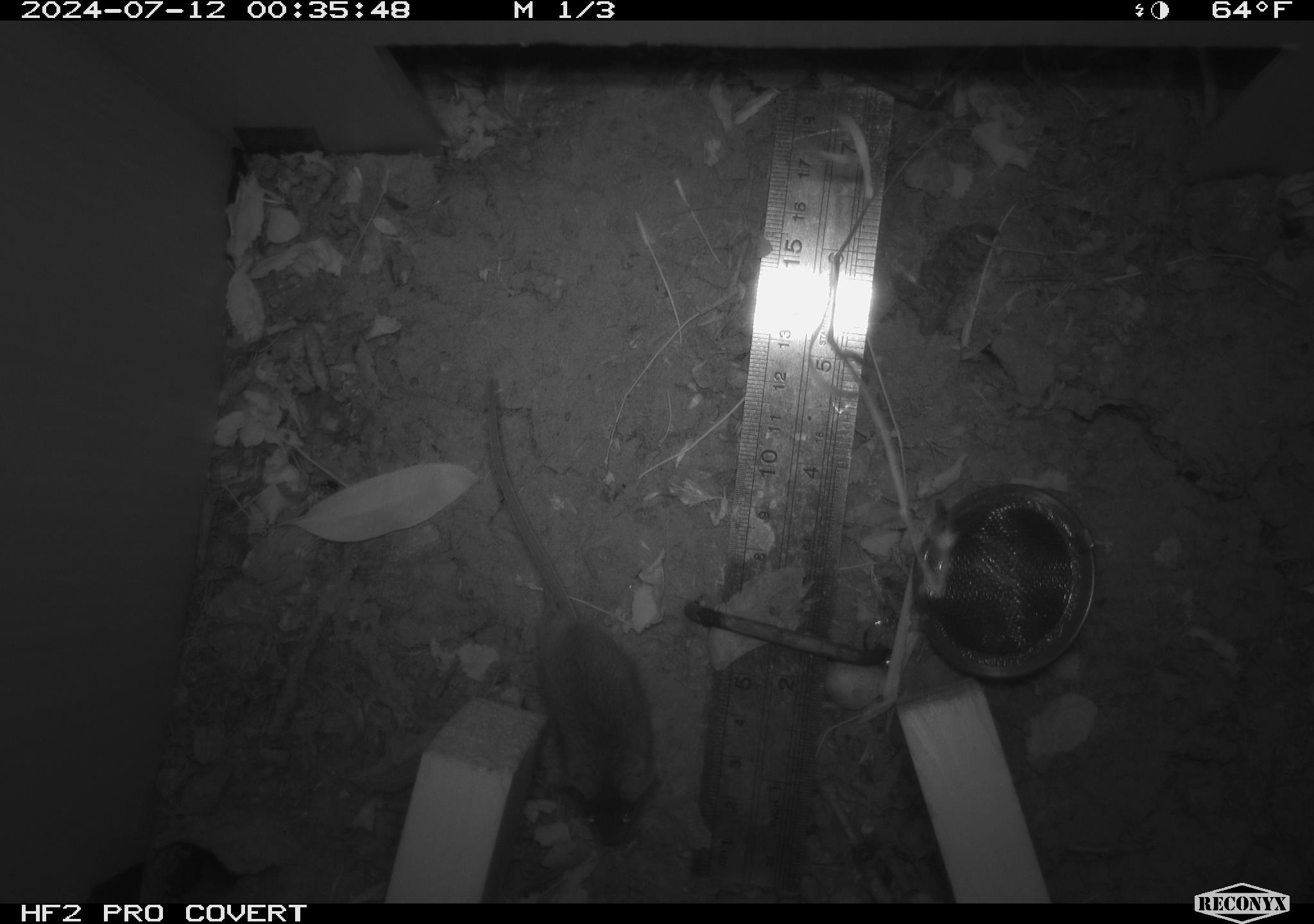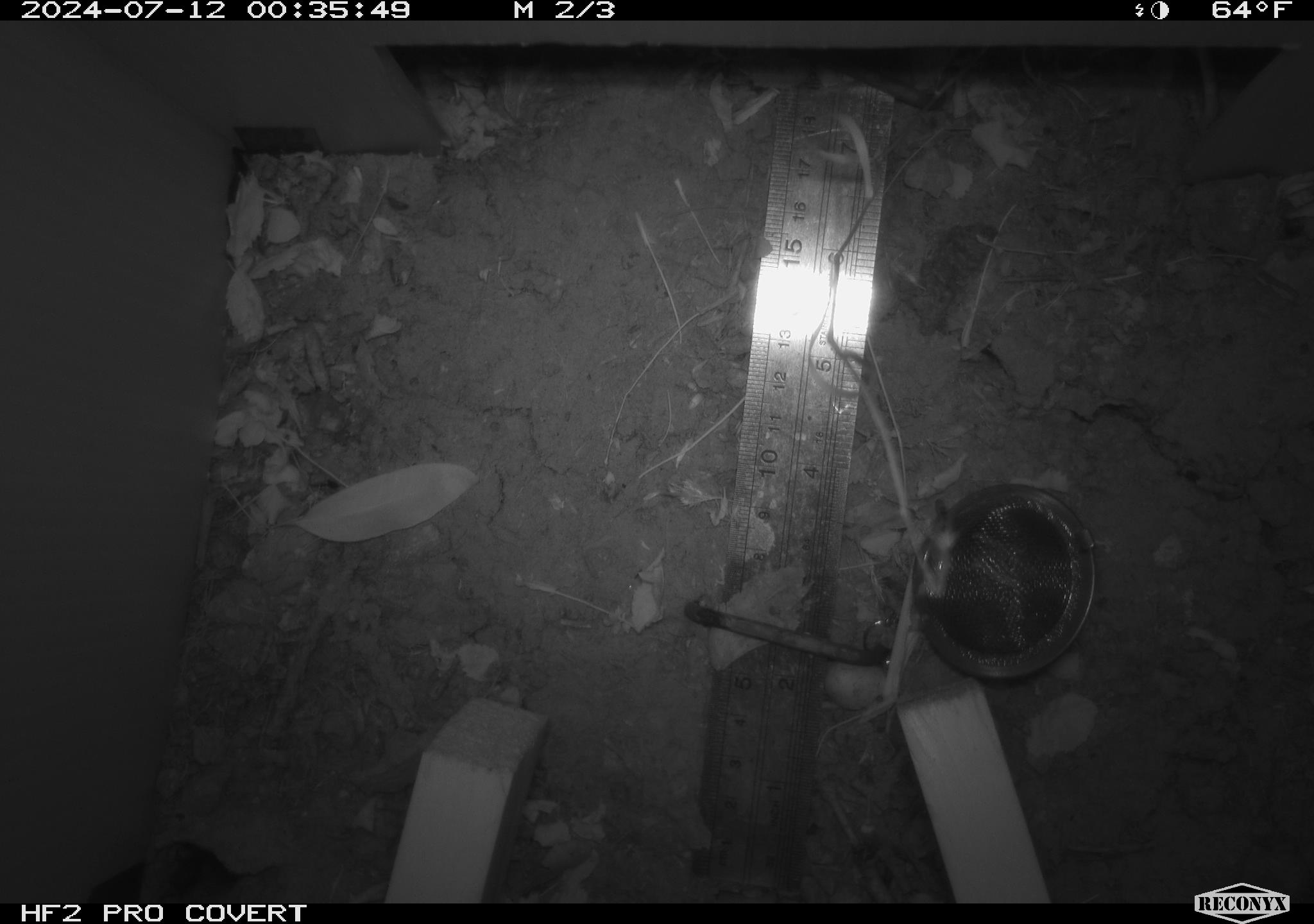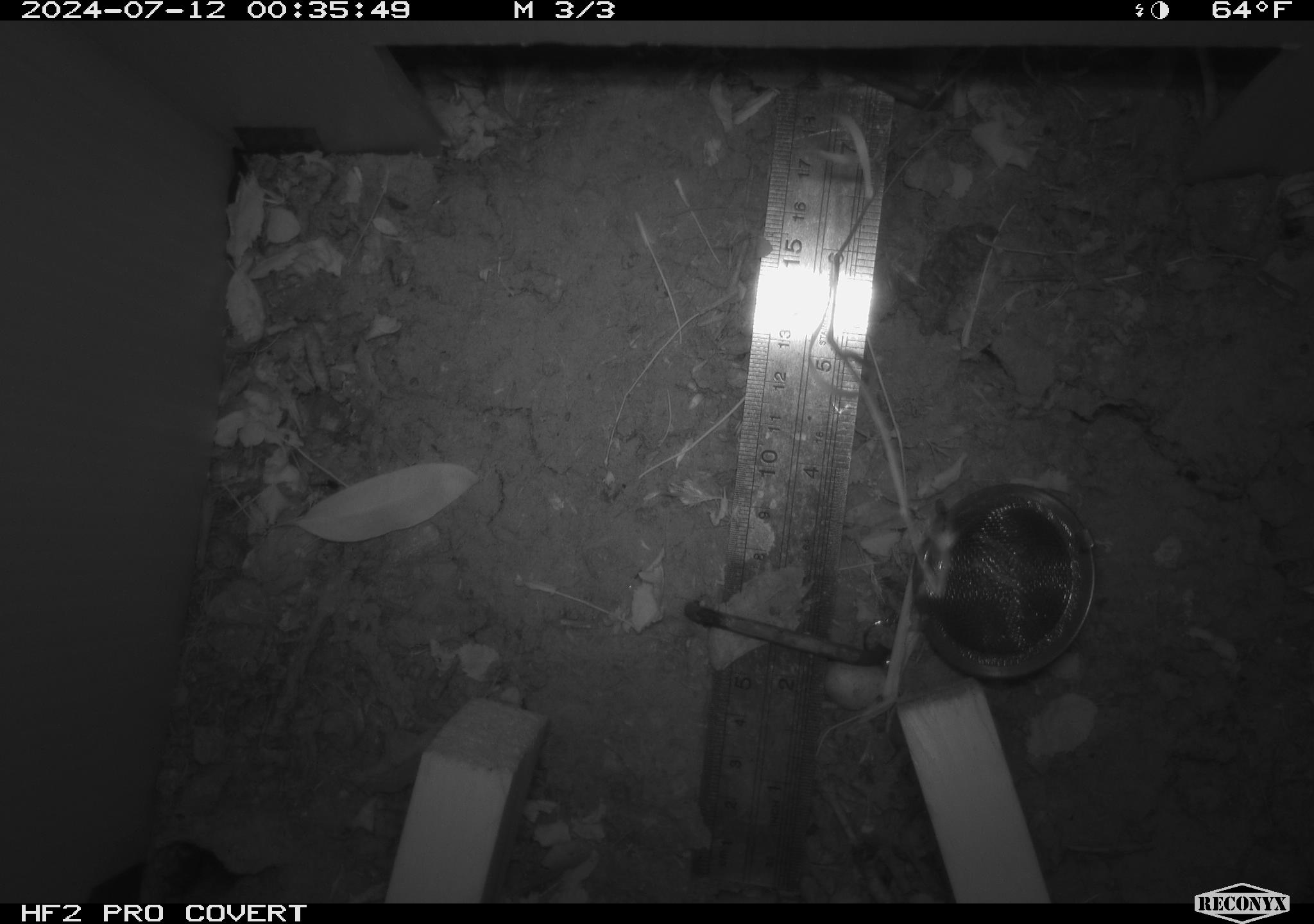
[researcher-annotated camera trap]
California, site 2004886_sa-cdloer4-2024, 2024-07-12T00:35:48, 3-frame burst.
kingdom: Animalia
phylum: Chordata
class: Mammalia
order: Rodentia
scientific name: Rodentia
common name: rodent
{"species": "rodent (Rodentia)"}